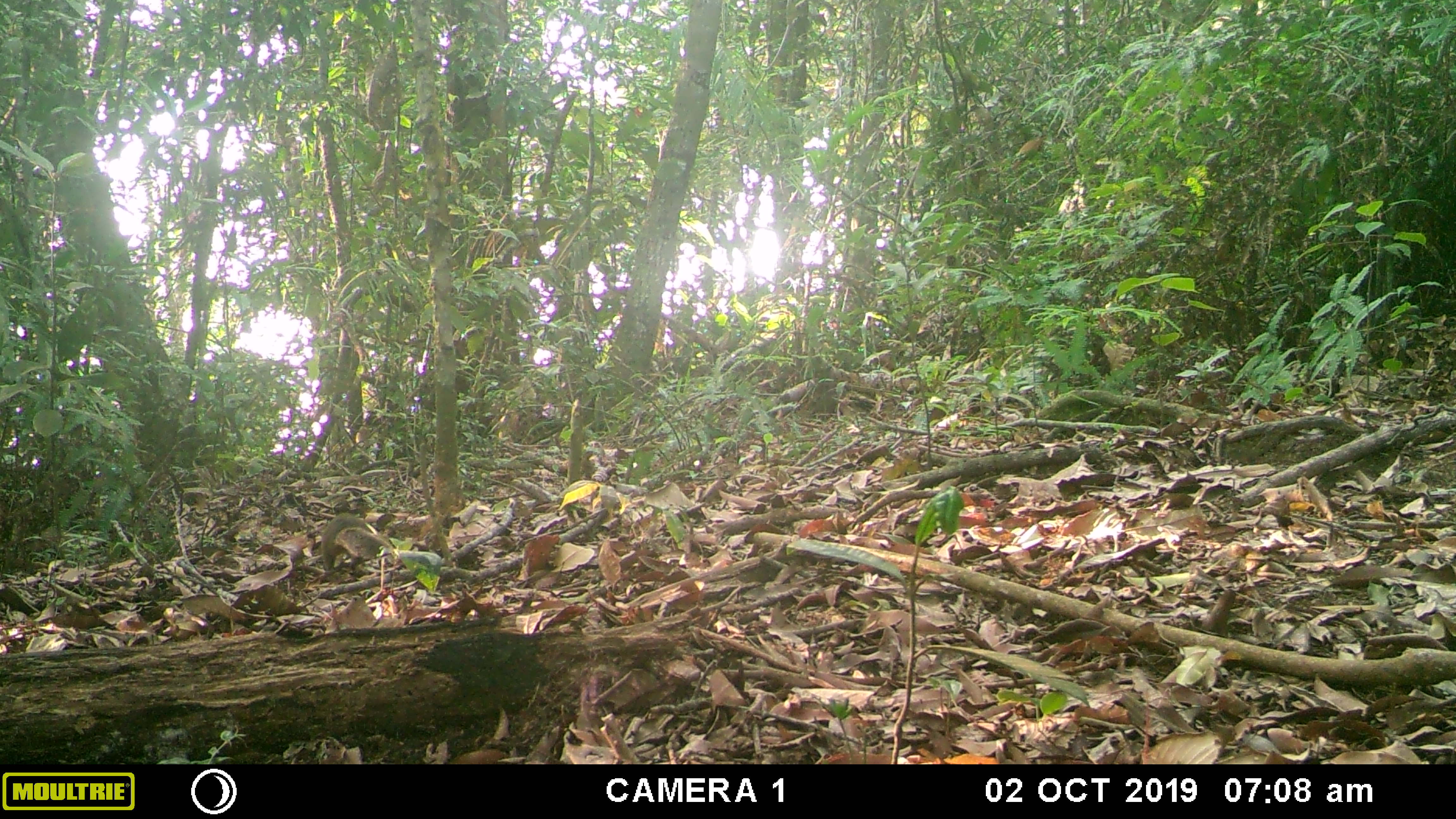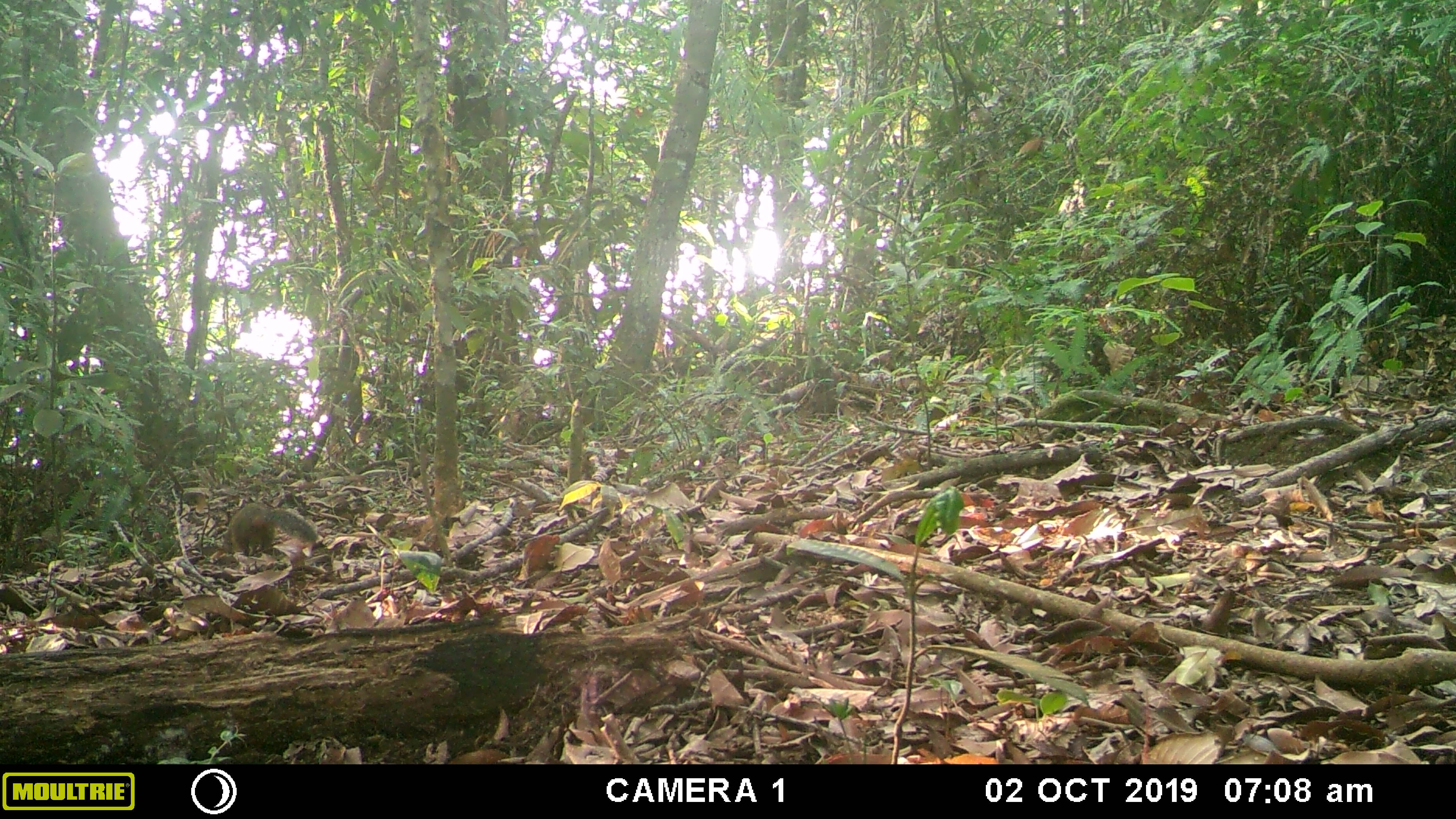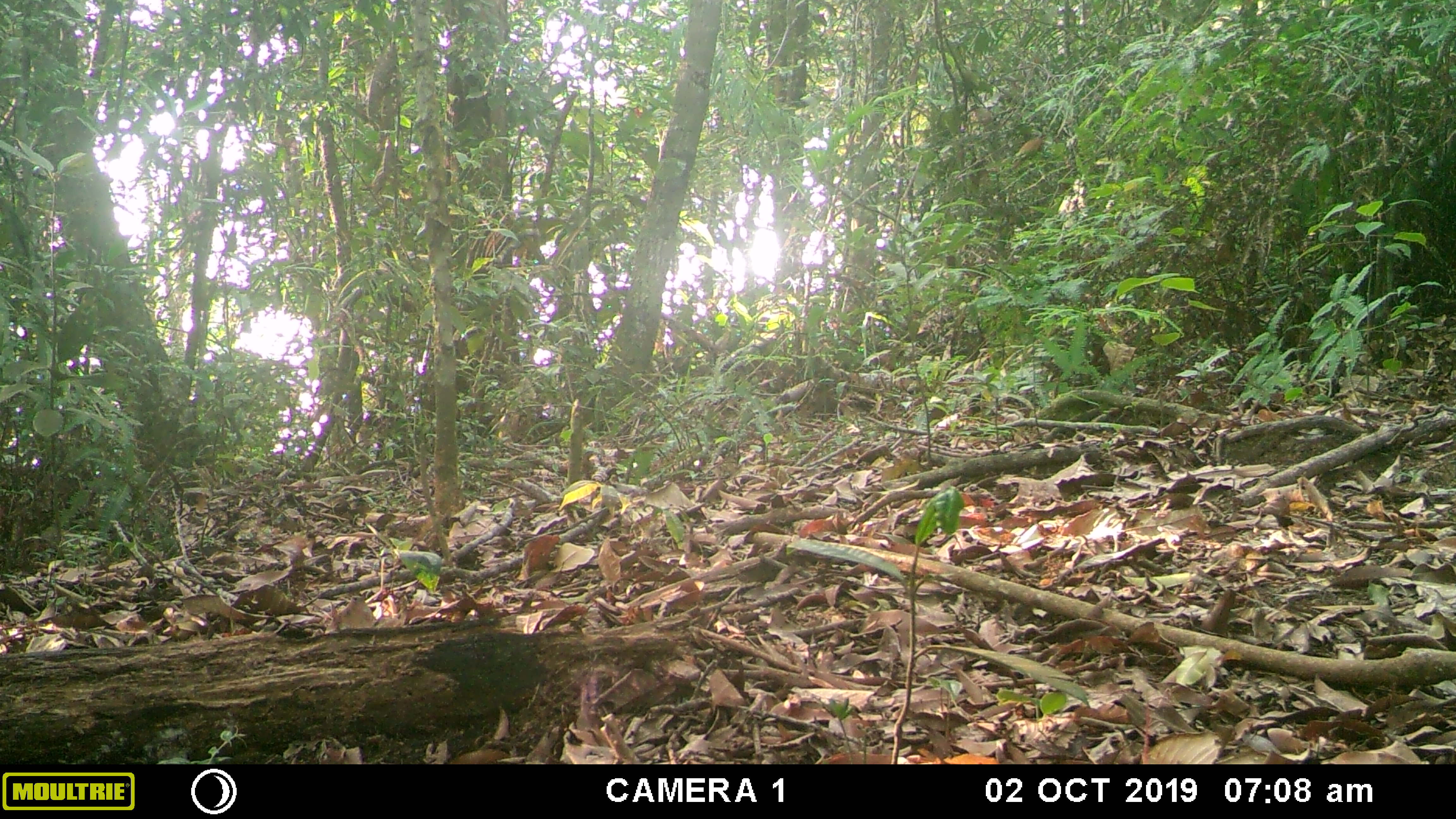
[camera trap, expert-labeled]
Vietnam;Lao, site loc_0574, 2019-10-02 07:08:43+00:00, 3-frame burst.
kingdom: Animalia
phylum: Chordata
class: Mammalia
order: Rodentia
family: Sciuridae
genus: Dremomys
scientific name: Dremomys rufigenis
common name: red-cheeked squirrel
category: red cheeked squirrel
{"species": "red cheeked squirrel (red-cheeked squirrel) (Dremomys rufigenis)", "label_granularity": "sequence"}